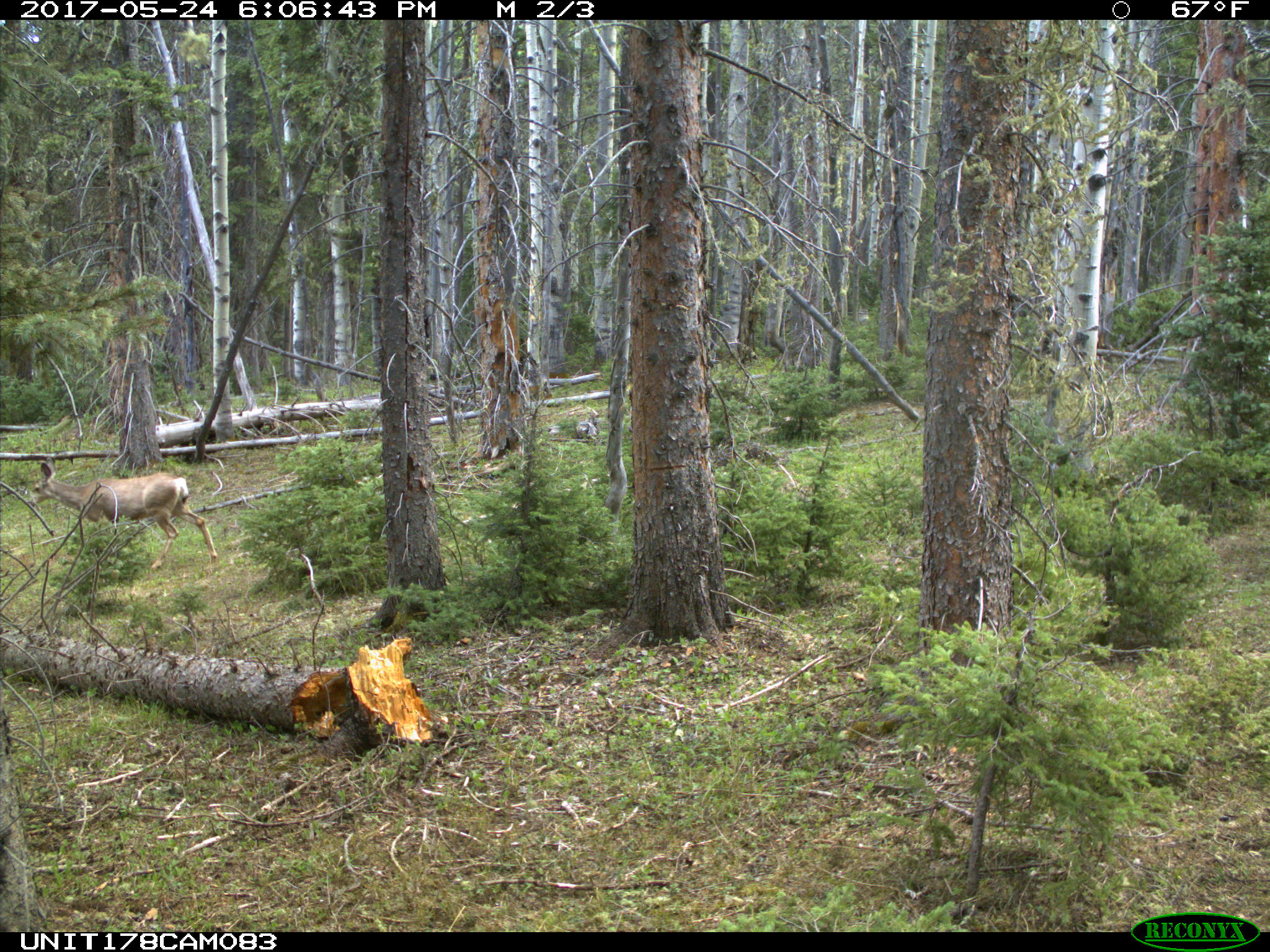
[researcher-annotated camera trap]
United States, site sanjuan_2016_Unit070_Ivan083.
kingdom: Animalia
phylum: Chordata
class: Mammalia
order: Artiodactyla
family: Cervidae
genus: Odocoileus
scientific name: Odocoileus hemionus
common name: mule deer